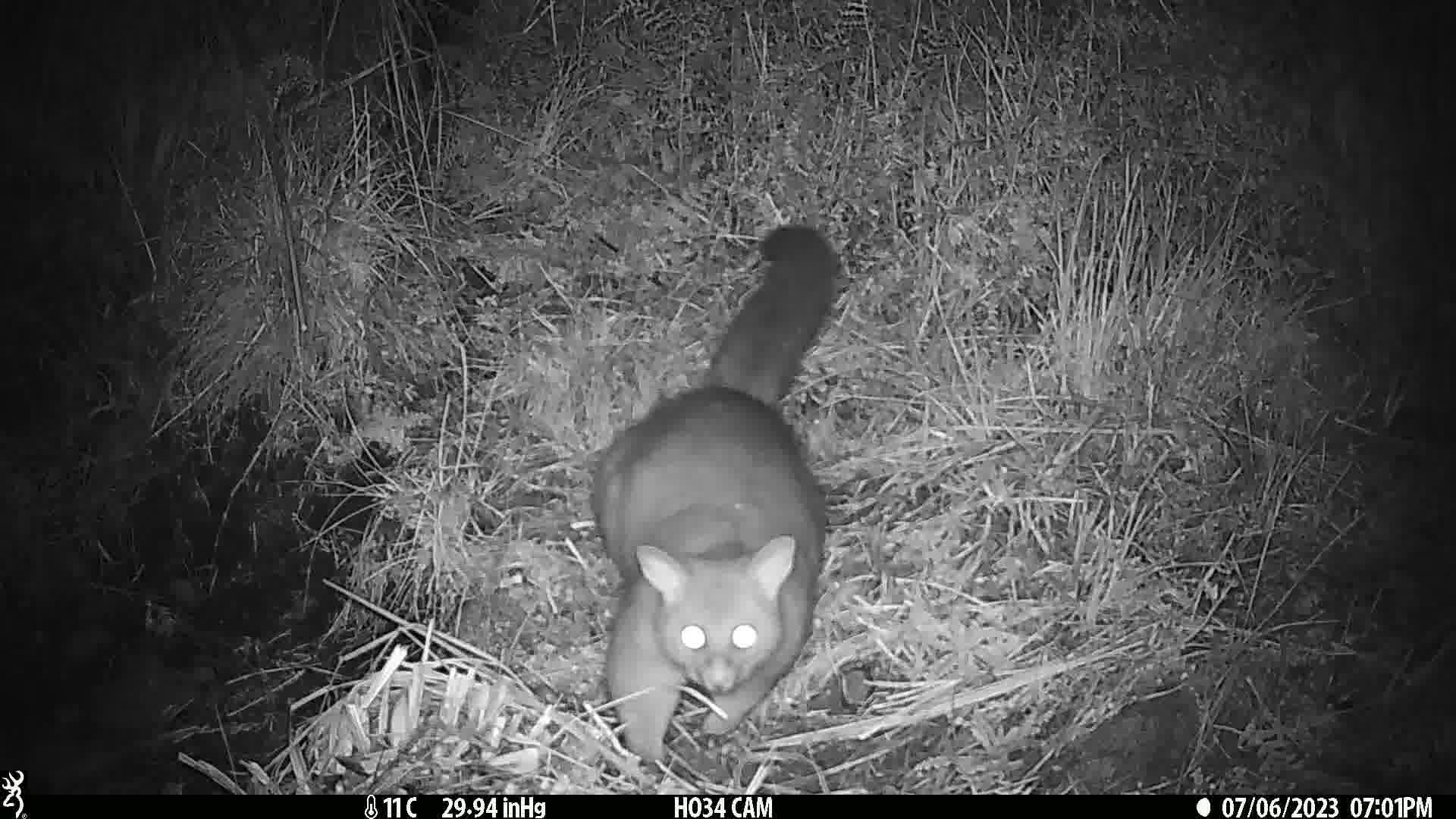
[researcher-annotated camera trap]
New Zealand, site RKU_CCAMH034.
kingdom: Animalia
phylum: Chordata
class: Mammalia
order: Diprotodontia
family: Phalangeridae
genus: Trichosurus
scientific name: Trichosurus vulpecula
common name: common brushtail possum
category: possum